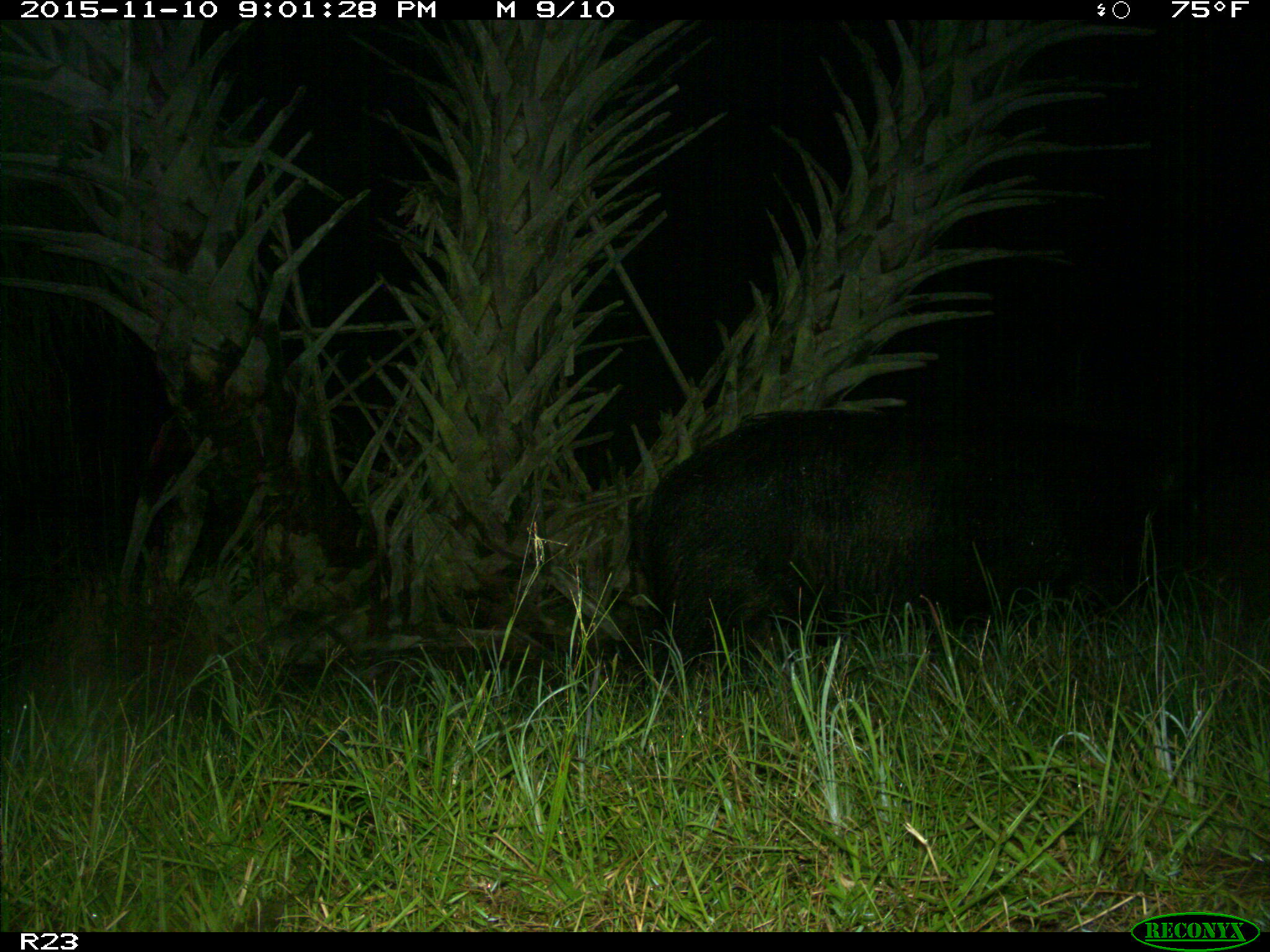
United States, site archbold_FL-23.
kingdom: Animalia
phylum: Chordata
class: Mammalia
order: Artiodactyla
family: Suidae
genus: Sus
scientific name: Sus scrofa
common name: wild boar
Sus scrofa (wild boar).